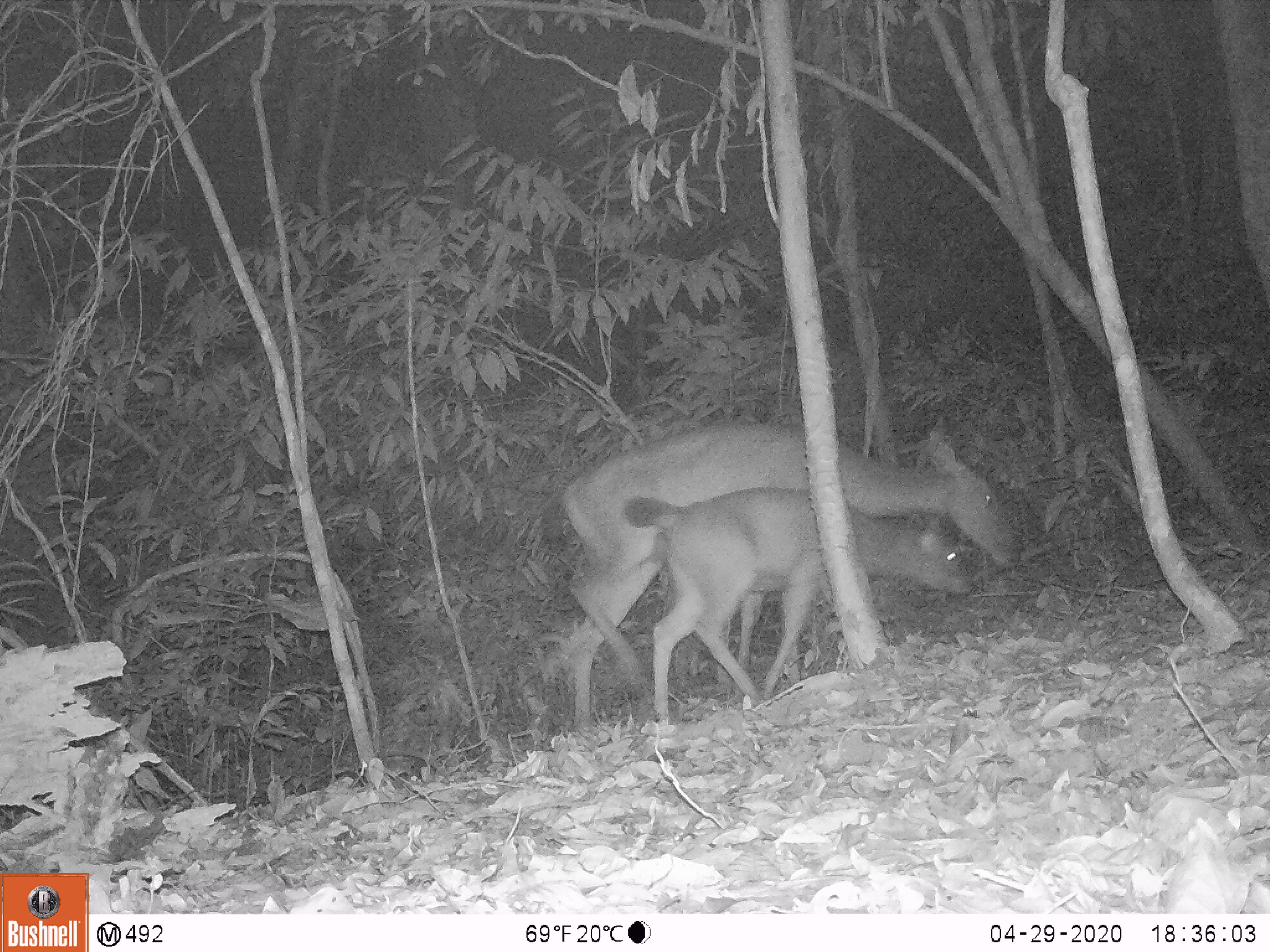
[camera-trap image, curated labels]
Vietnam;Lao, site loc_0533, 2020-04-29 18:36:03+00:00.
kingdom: Animalia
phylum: Chordata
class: Mammalia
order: Artiodactyla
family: Cervidae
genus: Rusa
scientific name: Rusa unicolor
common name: sambar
Sambar (Rusa unicolor). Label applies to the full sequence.